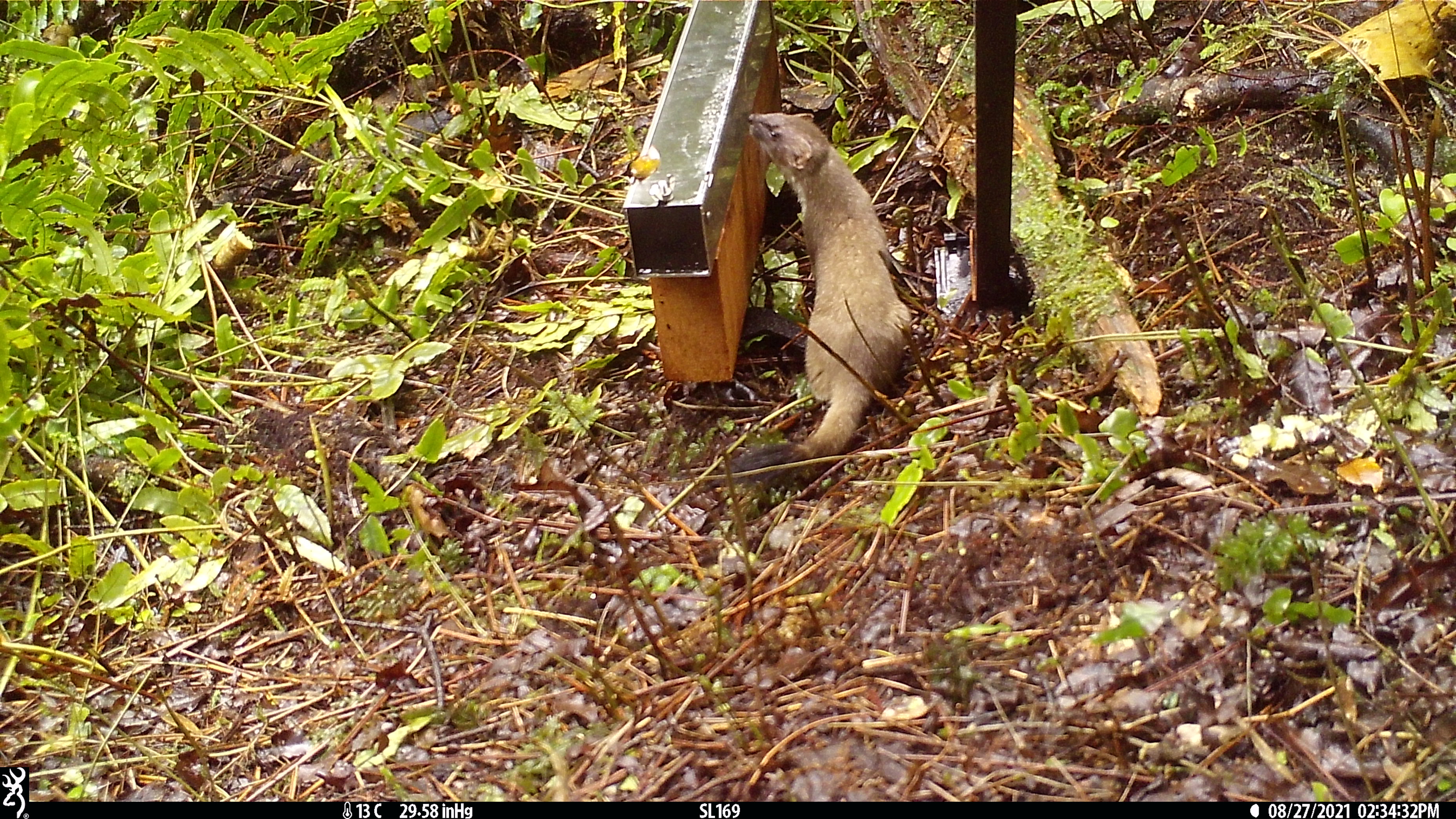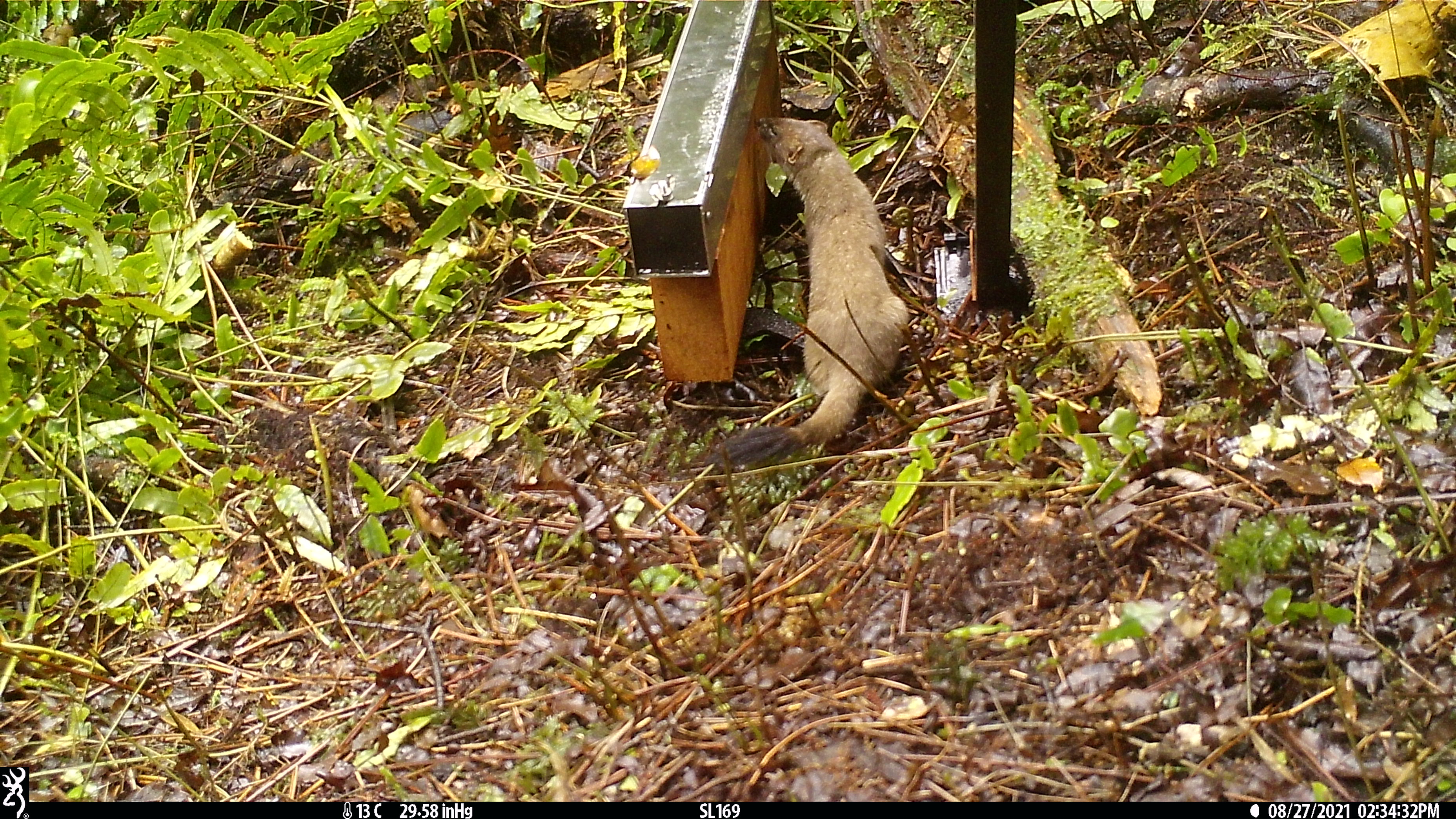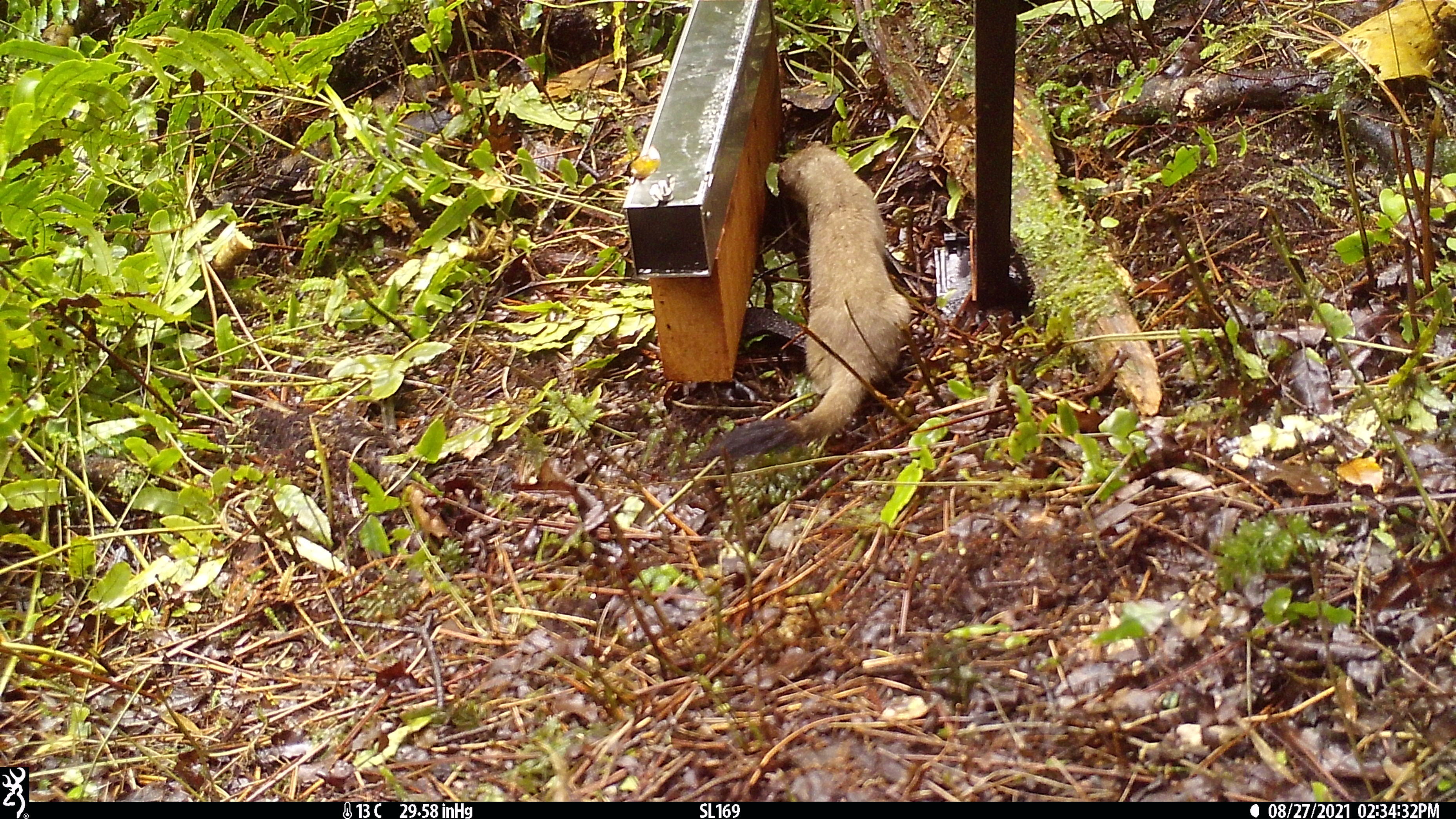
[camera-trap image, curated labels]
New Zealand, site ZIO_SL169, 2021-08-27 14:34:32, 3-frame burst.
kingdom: Animalia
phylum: Chordata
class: Mammalia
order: Carnivora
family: Mustelidae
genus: Mustela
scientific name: Mustela erminea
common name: stoat